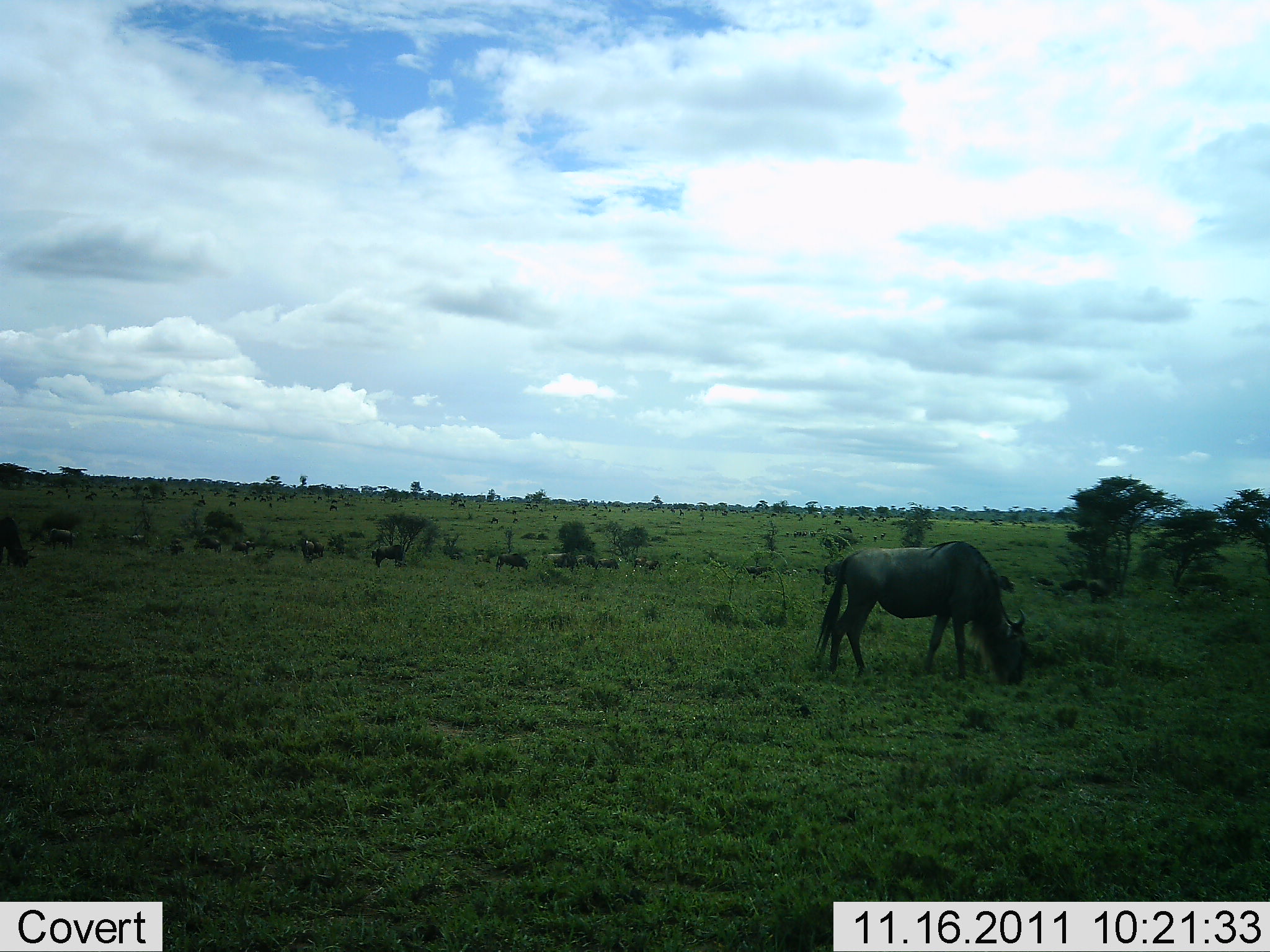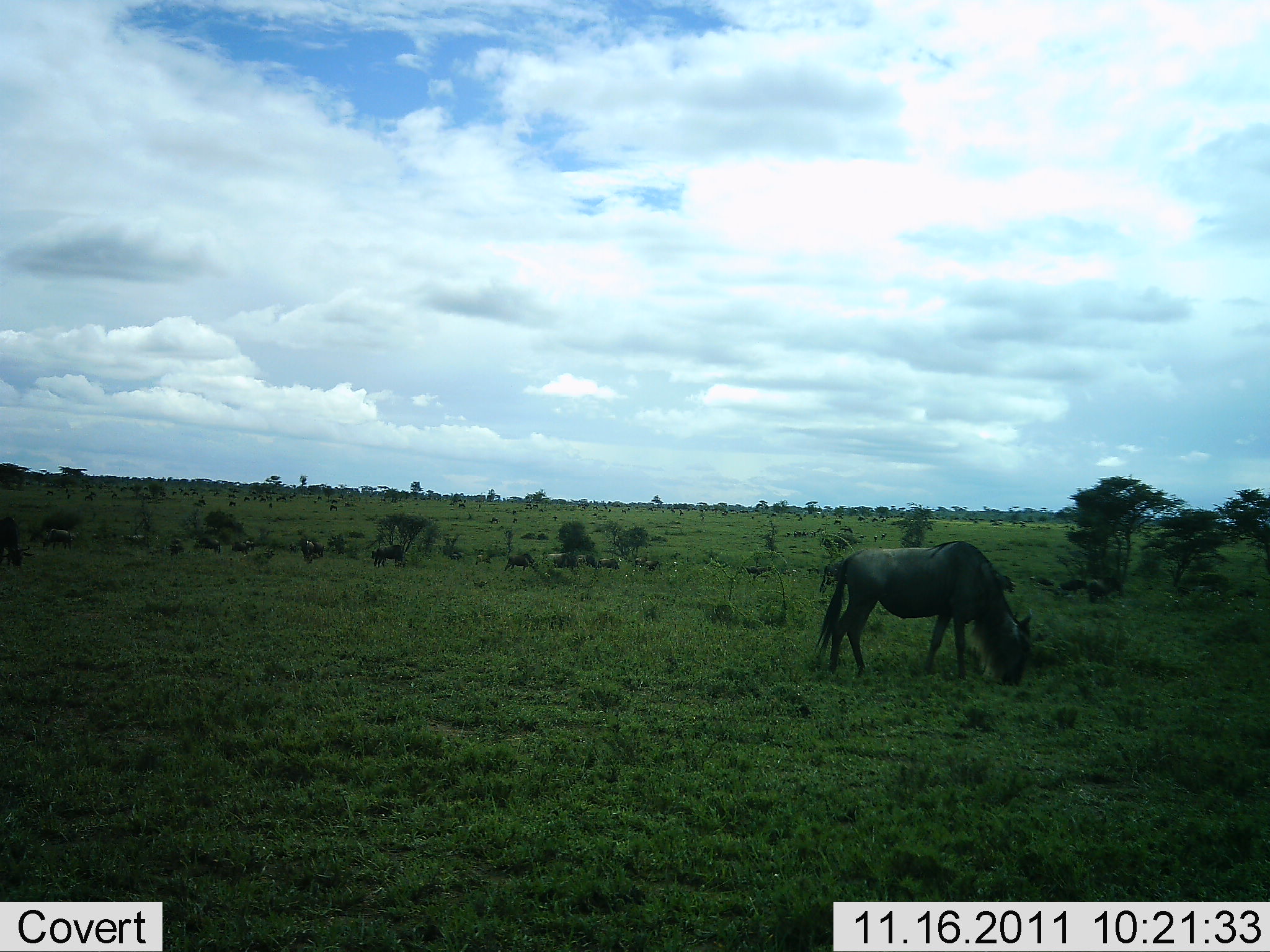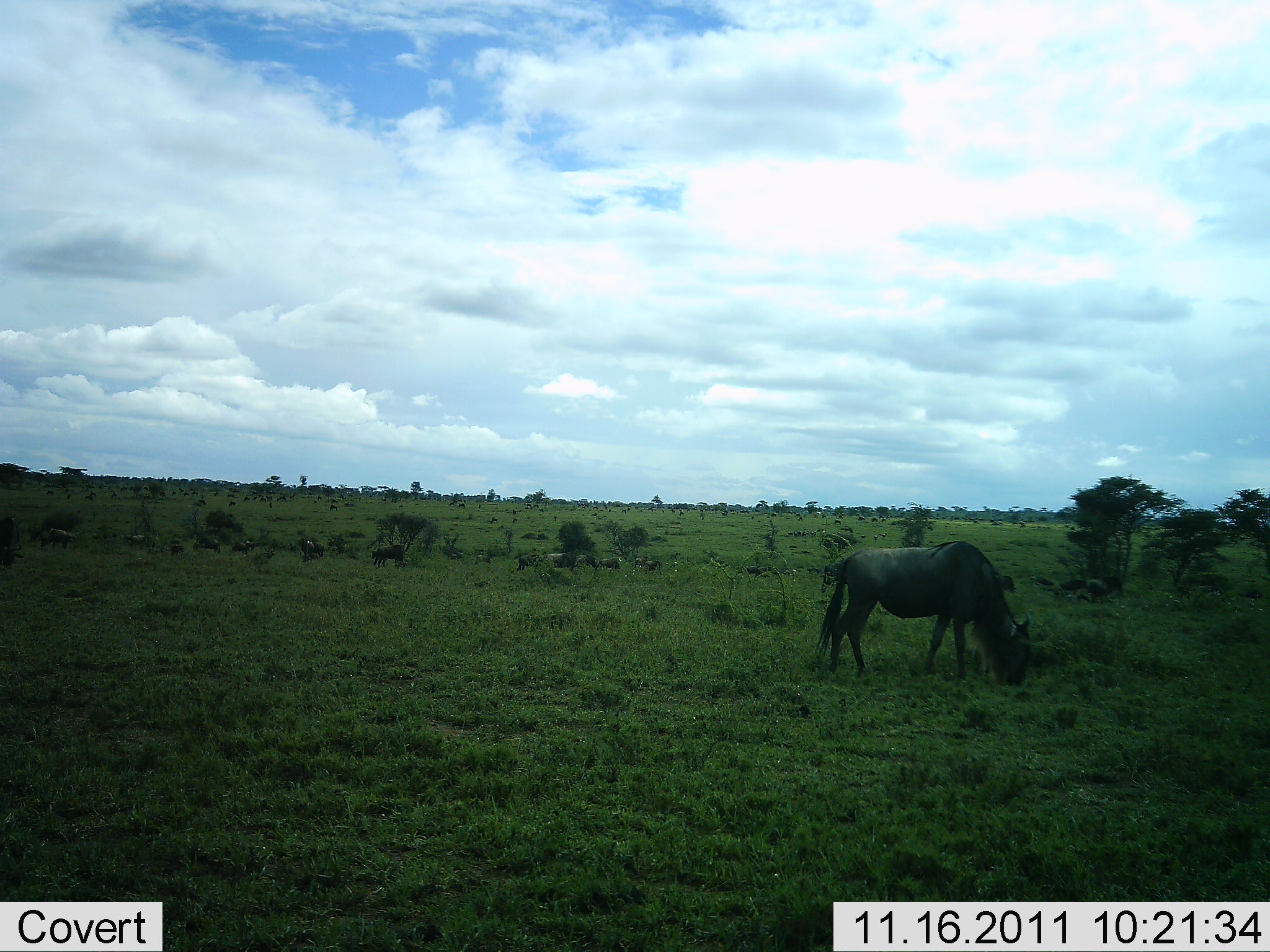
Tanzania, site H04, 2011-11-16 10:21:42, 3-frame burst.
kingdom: Animalia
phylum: Chordata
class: Mammalia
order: Artiodactyla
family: Bovidae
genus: Connochaetes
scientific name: Connochaetes taurinus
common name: blue wildebeest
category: wildebeest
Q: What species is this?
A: Wildebeest (blue wildebeest) (Connochaetes taurinus).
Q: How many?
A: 11-50.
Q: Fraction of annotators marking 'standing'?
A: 64%.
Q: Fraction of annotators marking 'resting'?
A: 9%.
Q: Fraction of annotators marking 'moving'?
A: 27%.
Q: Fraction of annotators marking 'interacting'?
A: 0%.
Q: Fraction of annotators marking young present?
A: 0%.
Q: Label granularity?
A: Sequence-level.